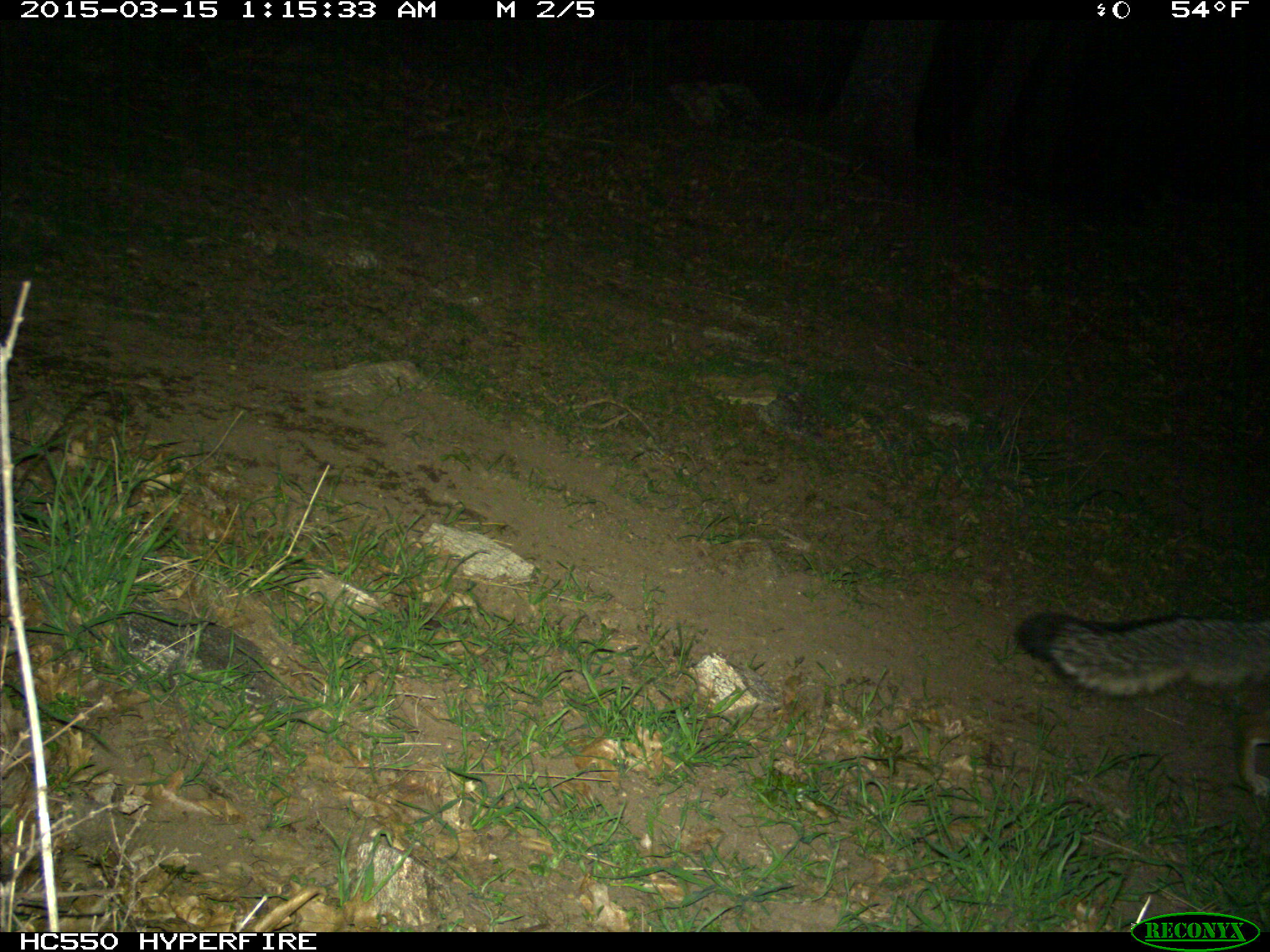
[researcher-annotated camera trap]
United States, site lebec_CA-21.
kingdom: Animalia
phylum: Chordata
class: Mammalia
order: Carnivora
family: Canidae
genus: Urocyon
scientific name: Urocyon cinereoargenteus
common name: gray fox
Urocyon cinereoargenteus (gray fox).